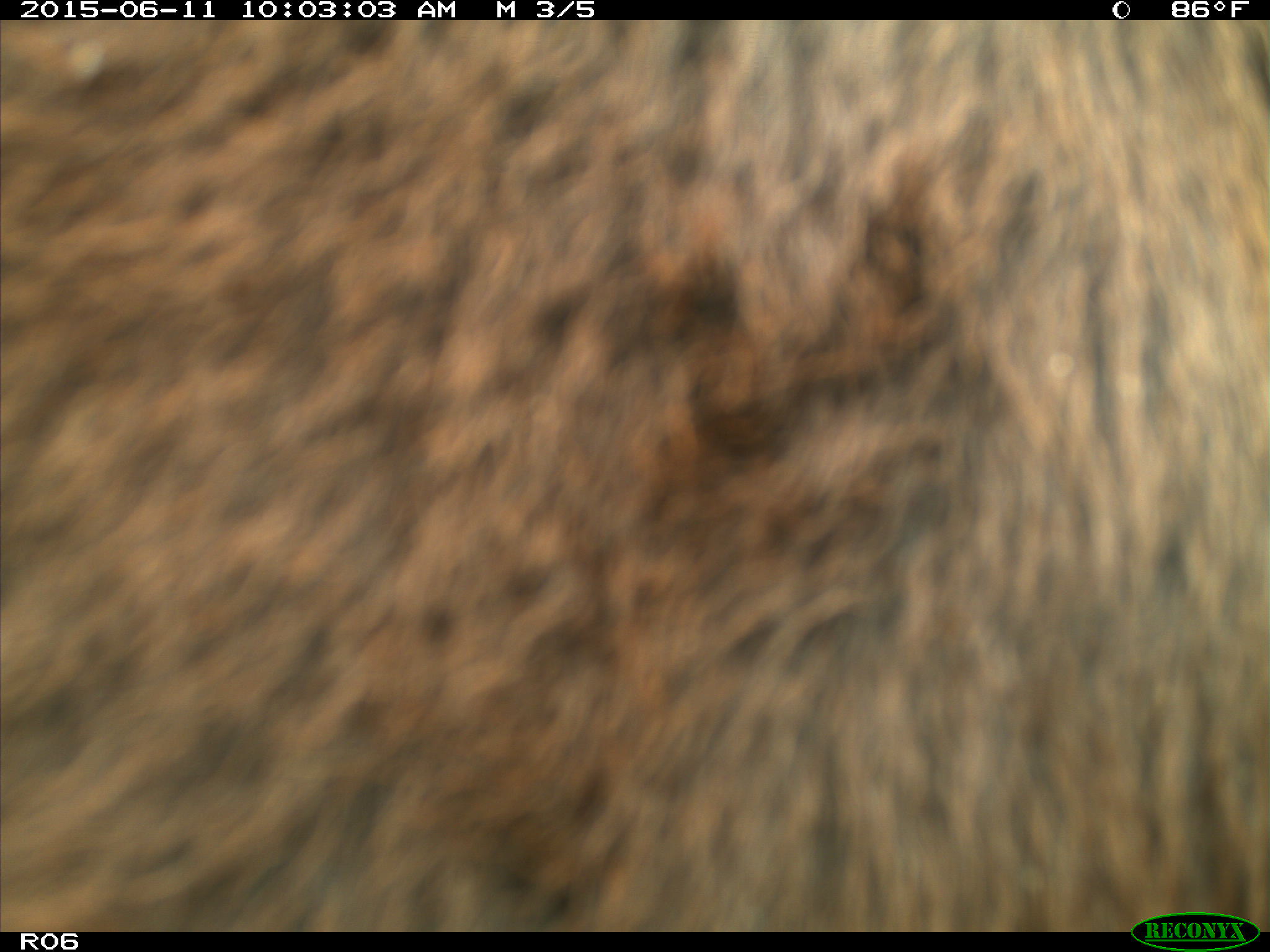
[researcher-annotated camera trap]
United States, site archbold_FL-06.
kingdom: Animalia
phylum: Chordata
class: Mammalia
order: Artiodactyla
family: Bovidae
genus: Bos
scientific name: Bos taurus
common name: domestic cow